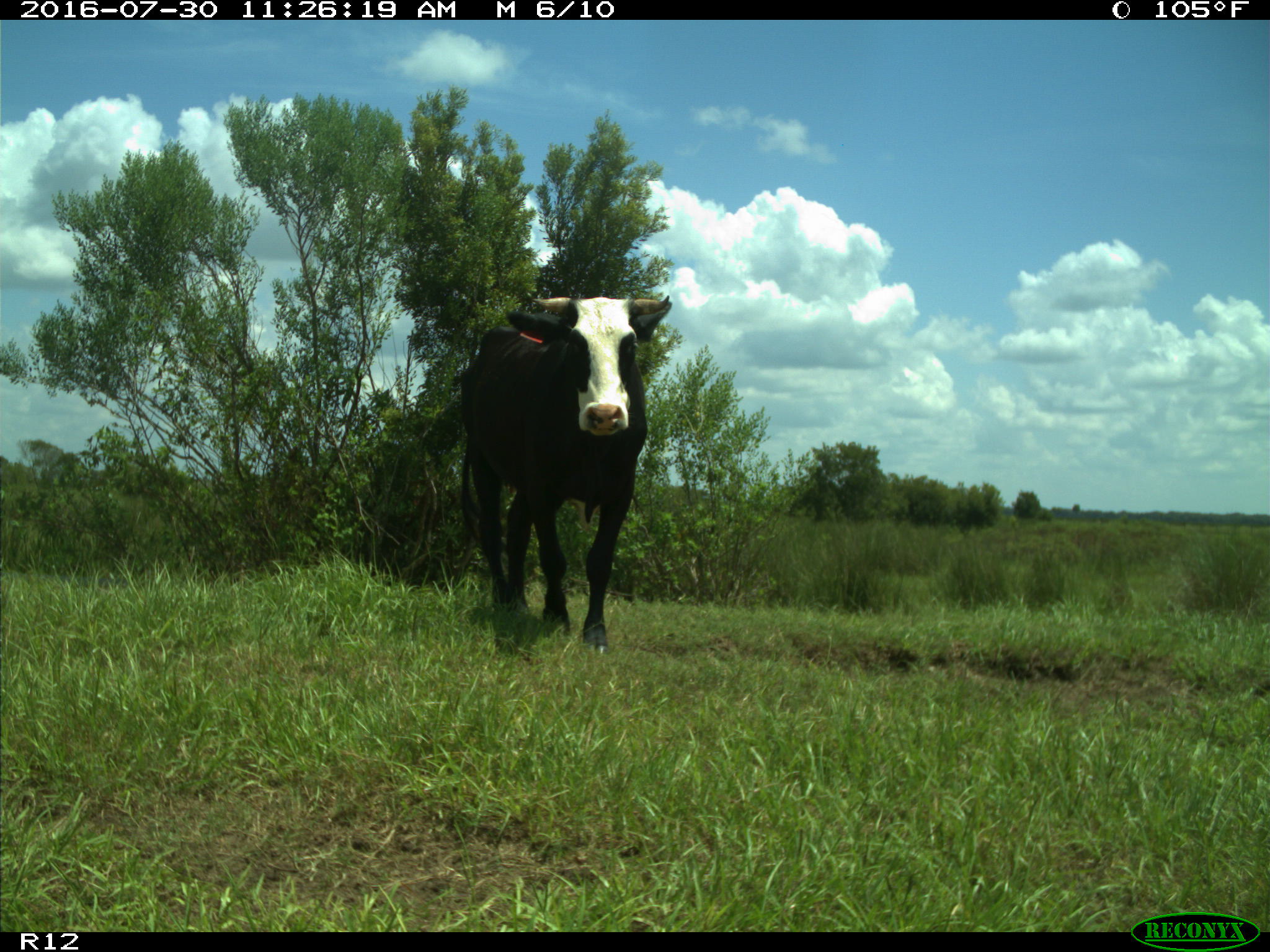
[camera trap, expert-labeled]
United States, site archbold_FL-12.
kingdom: Animalia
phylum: Chordata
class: Mammalia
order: Artiodactyla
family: Bovidae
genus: Bos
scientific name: Bos taurus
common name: domestic cow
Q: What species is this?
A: Bos taurus (domestic cow).